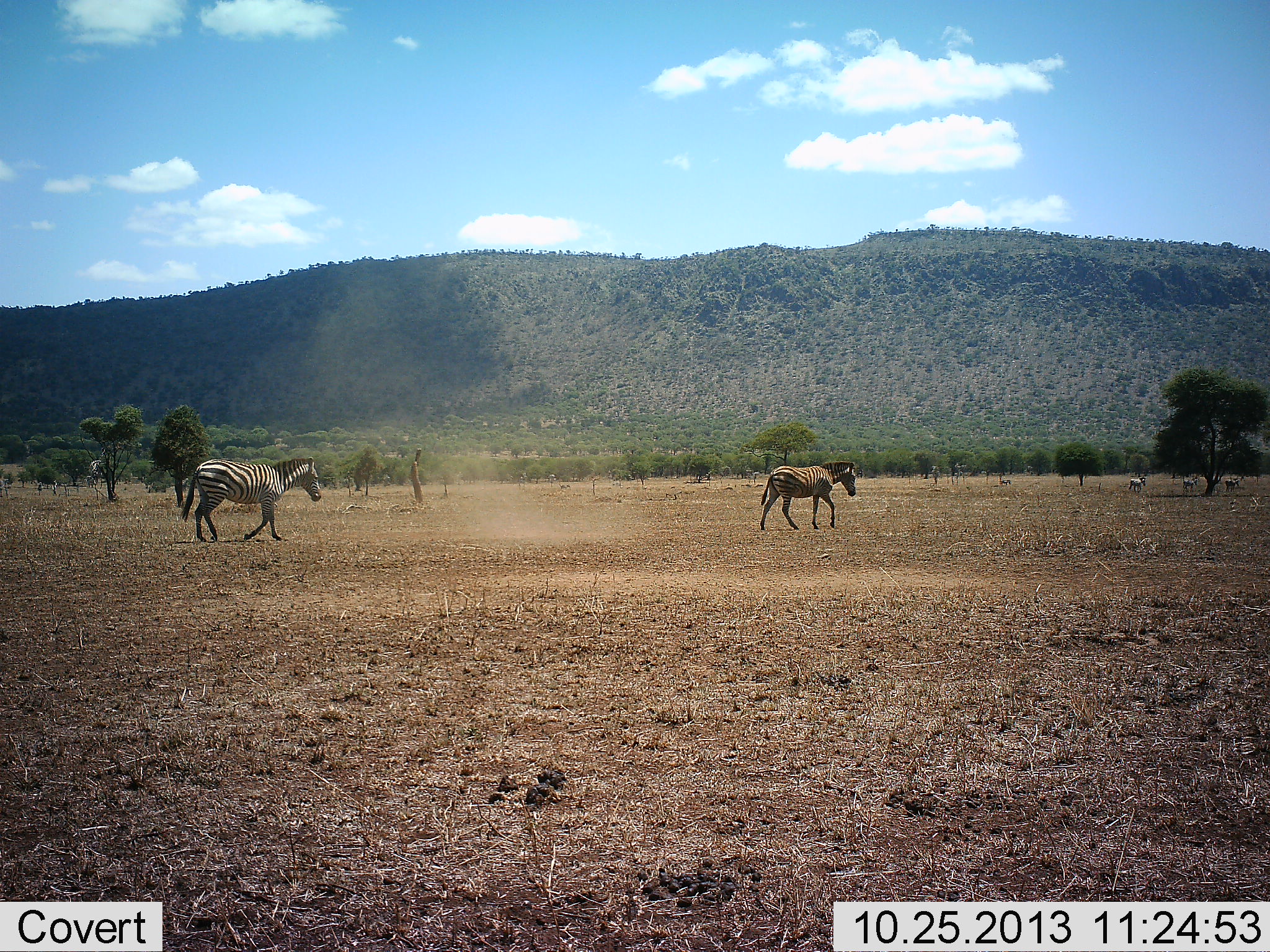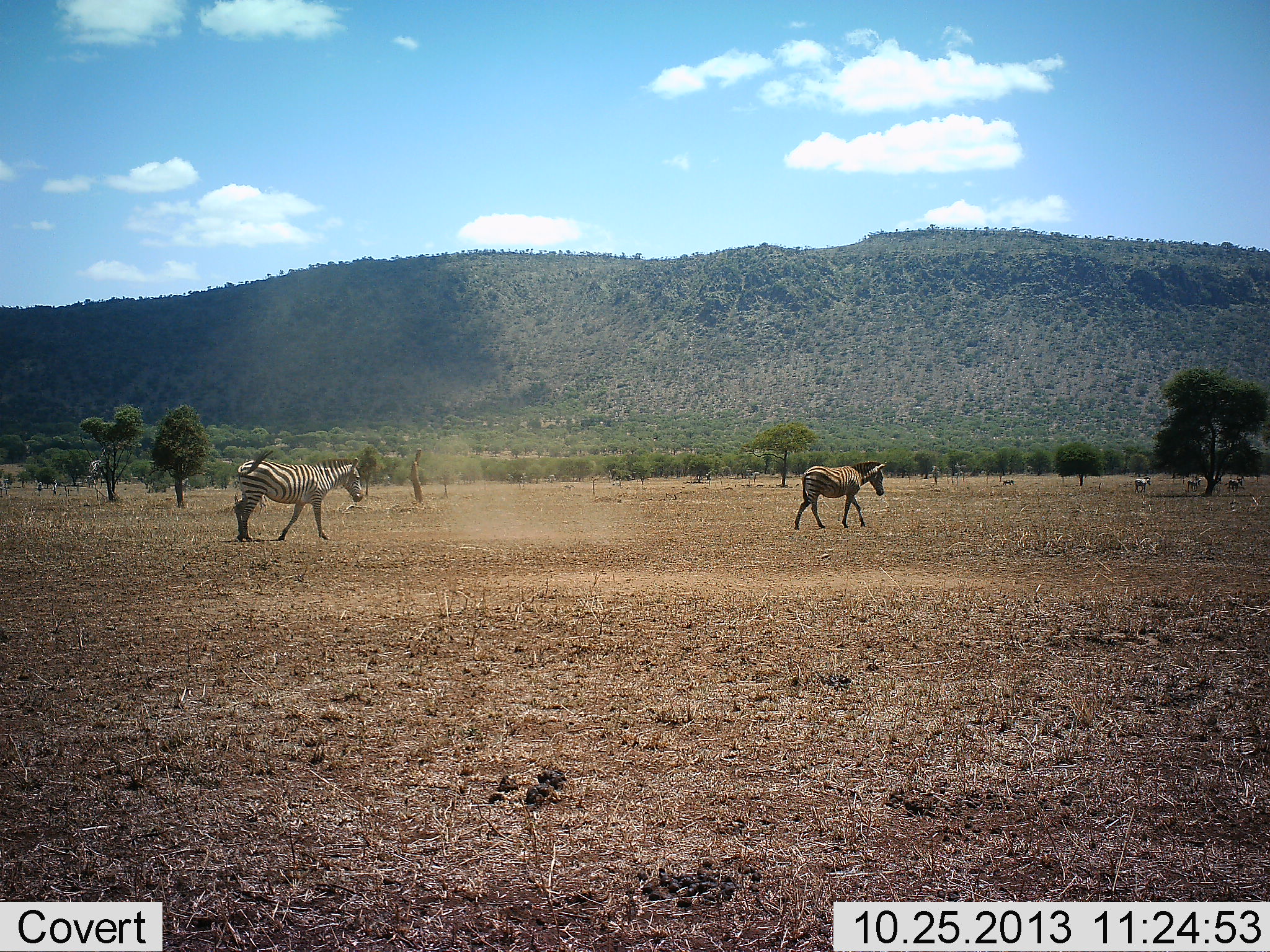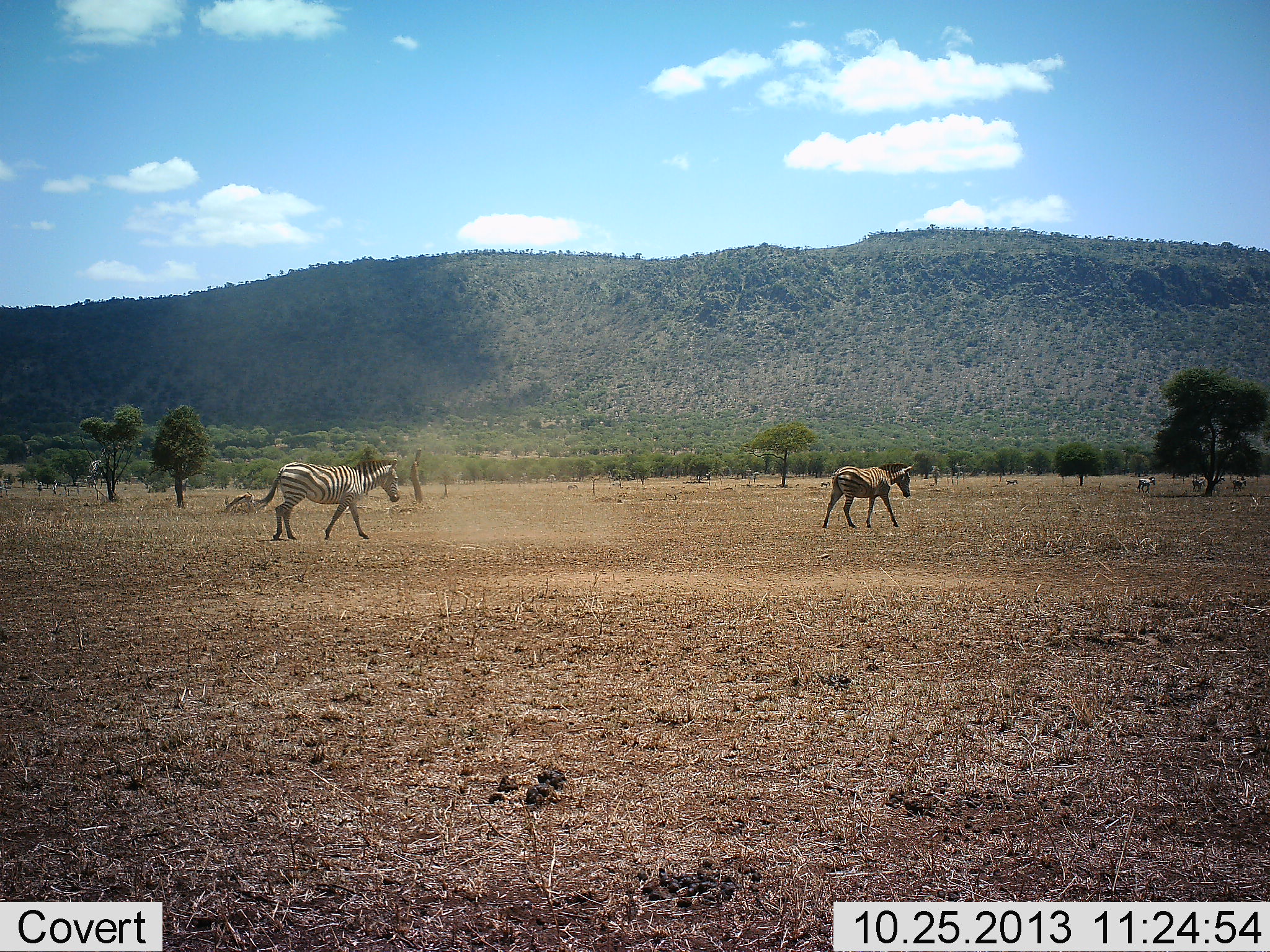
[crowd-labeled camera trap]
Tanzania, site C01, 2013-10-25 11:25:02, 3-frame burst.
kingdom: Animalia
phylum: Chordata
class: Mammalia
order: Perissodactyla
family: Equidae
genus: Equus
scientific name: Equus quagga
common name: plains zebra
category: zebra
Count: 2.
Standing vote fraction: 0%.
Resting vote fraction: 0%.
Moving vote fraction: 100%.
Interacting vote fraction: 0%.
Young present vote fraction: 0%.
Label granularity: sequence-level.